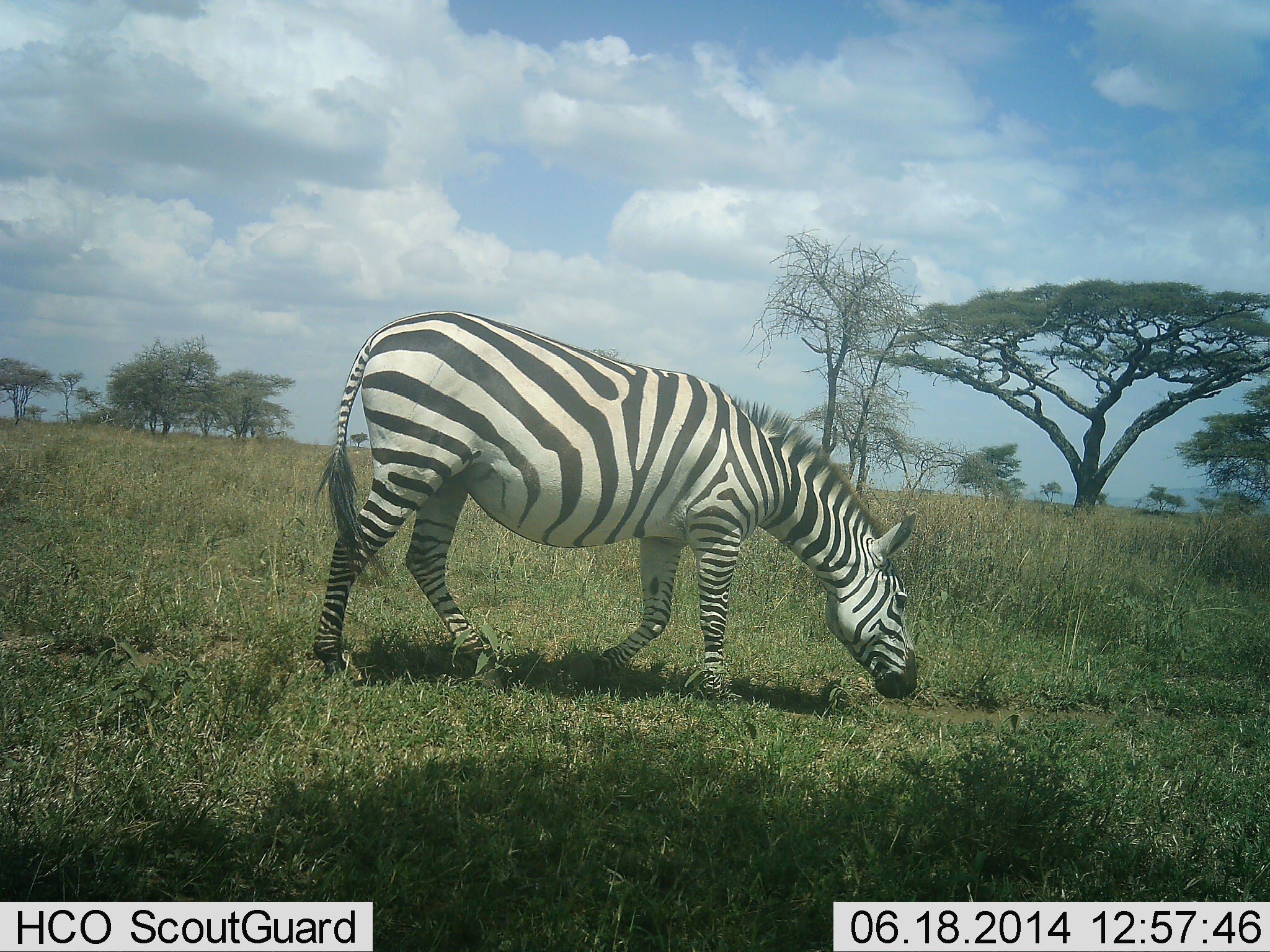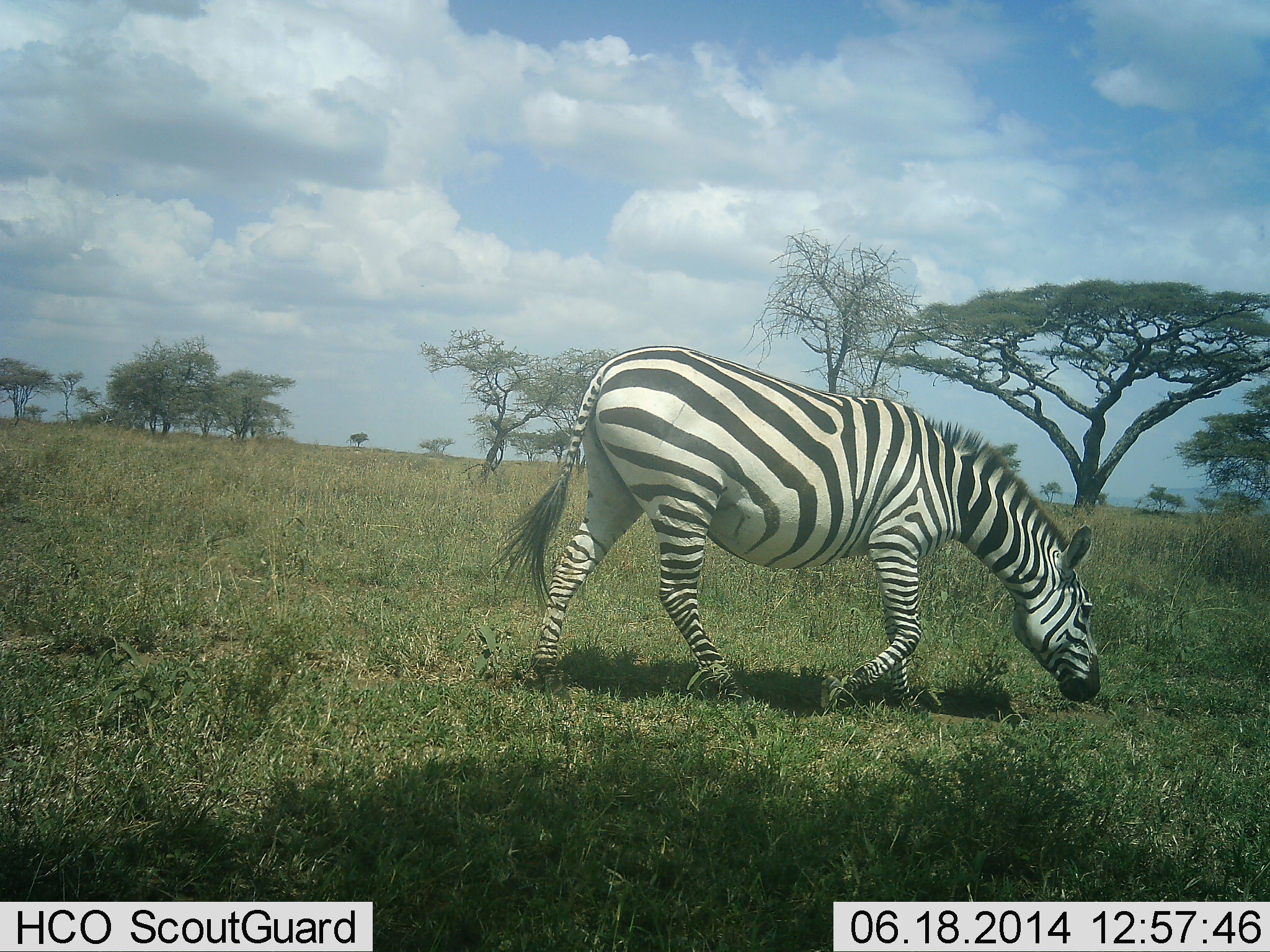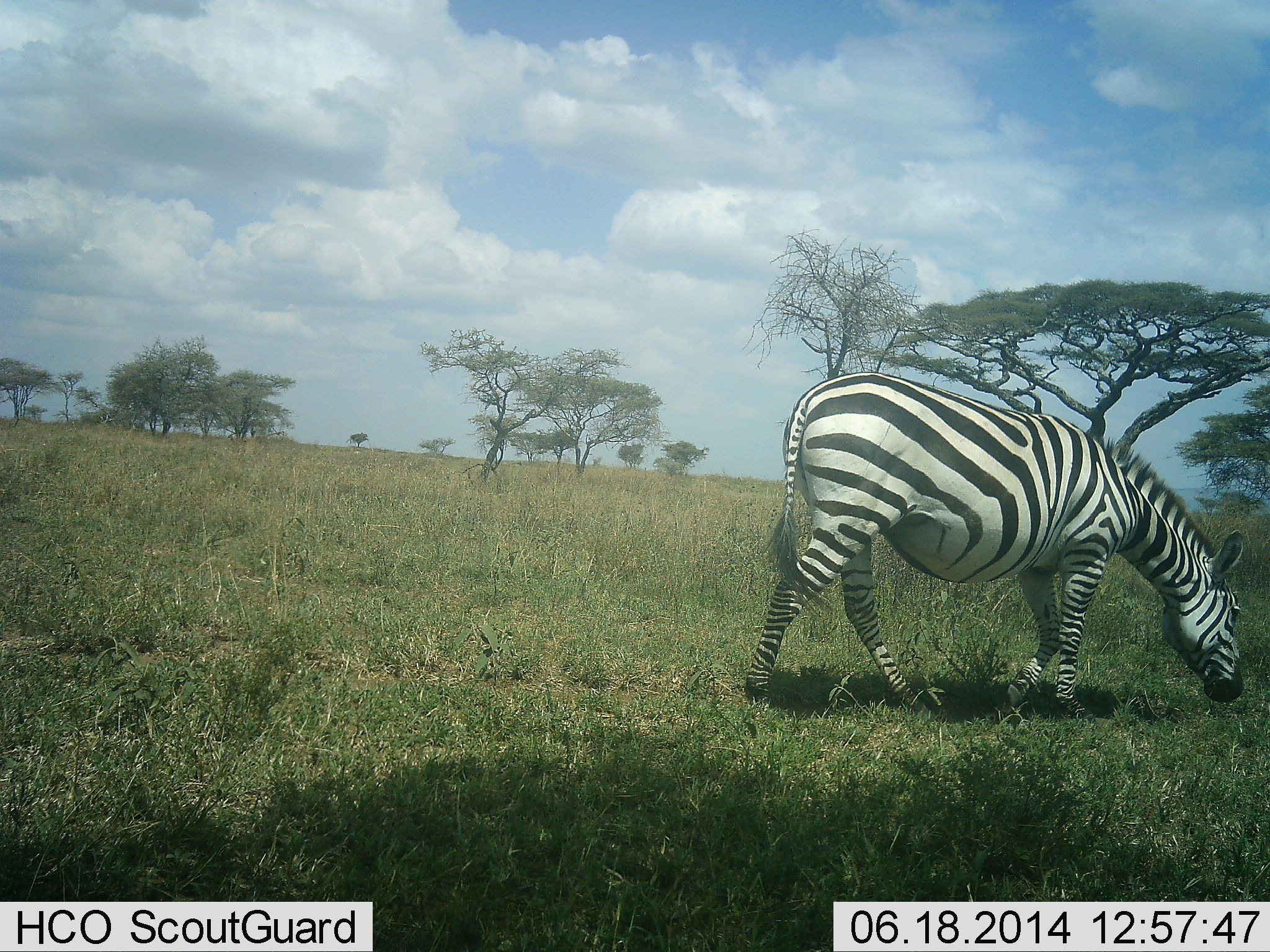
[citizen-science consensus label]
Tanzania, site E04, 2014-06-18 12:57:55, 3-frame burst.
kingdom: Animalia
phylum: Chordata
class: Mammalia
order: Perissodactyla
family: Equidae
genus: Equus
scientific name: Equus quagga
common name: plains zebra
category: zebra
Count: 1.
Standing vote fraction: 0%.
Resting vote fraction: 0%.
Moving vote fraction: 90%.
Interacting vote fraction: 0%.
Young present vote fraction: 0%.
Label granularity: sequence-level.